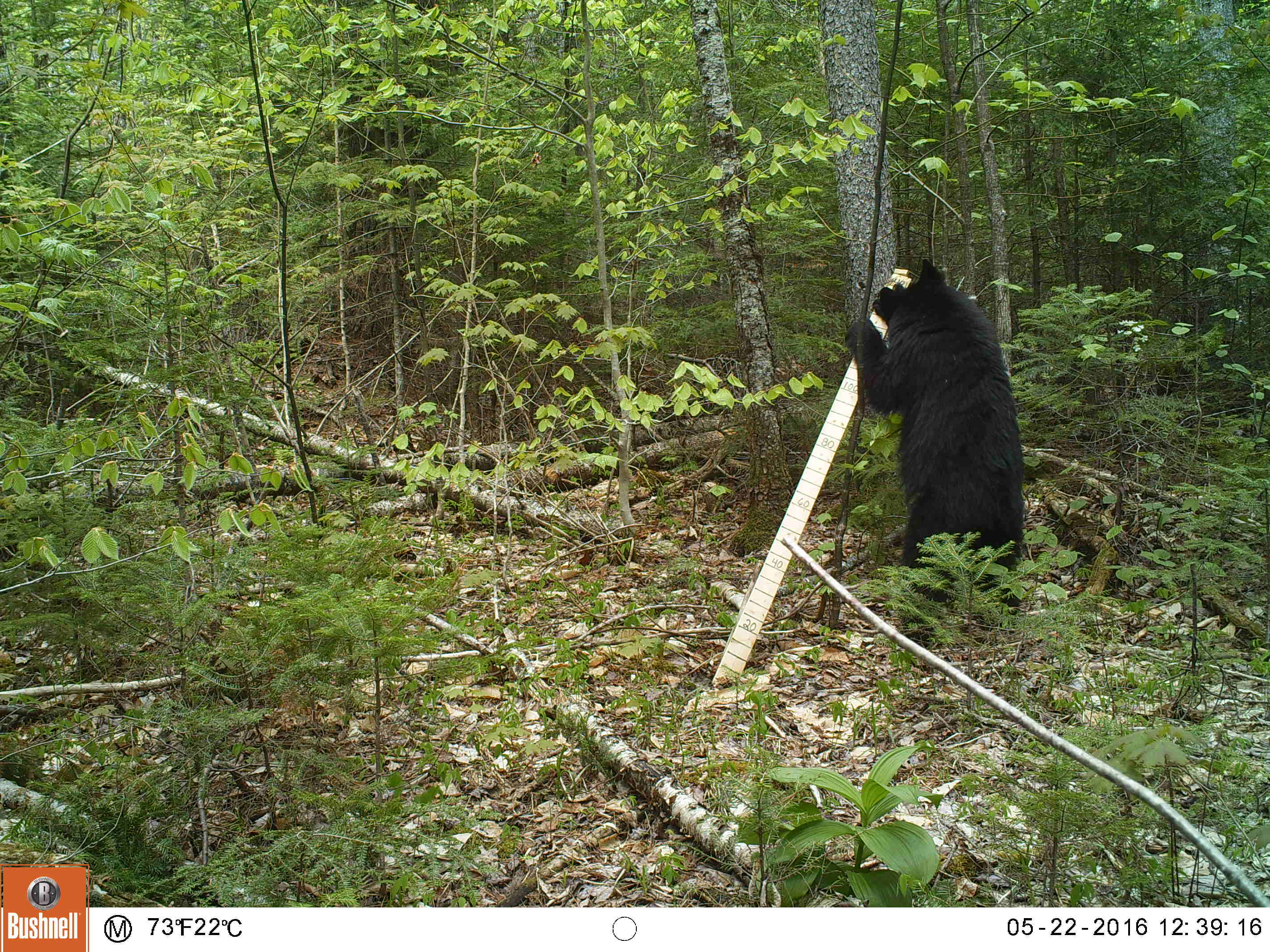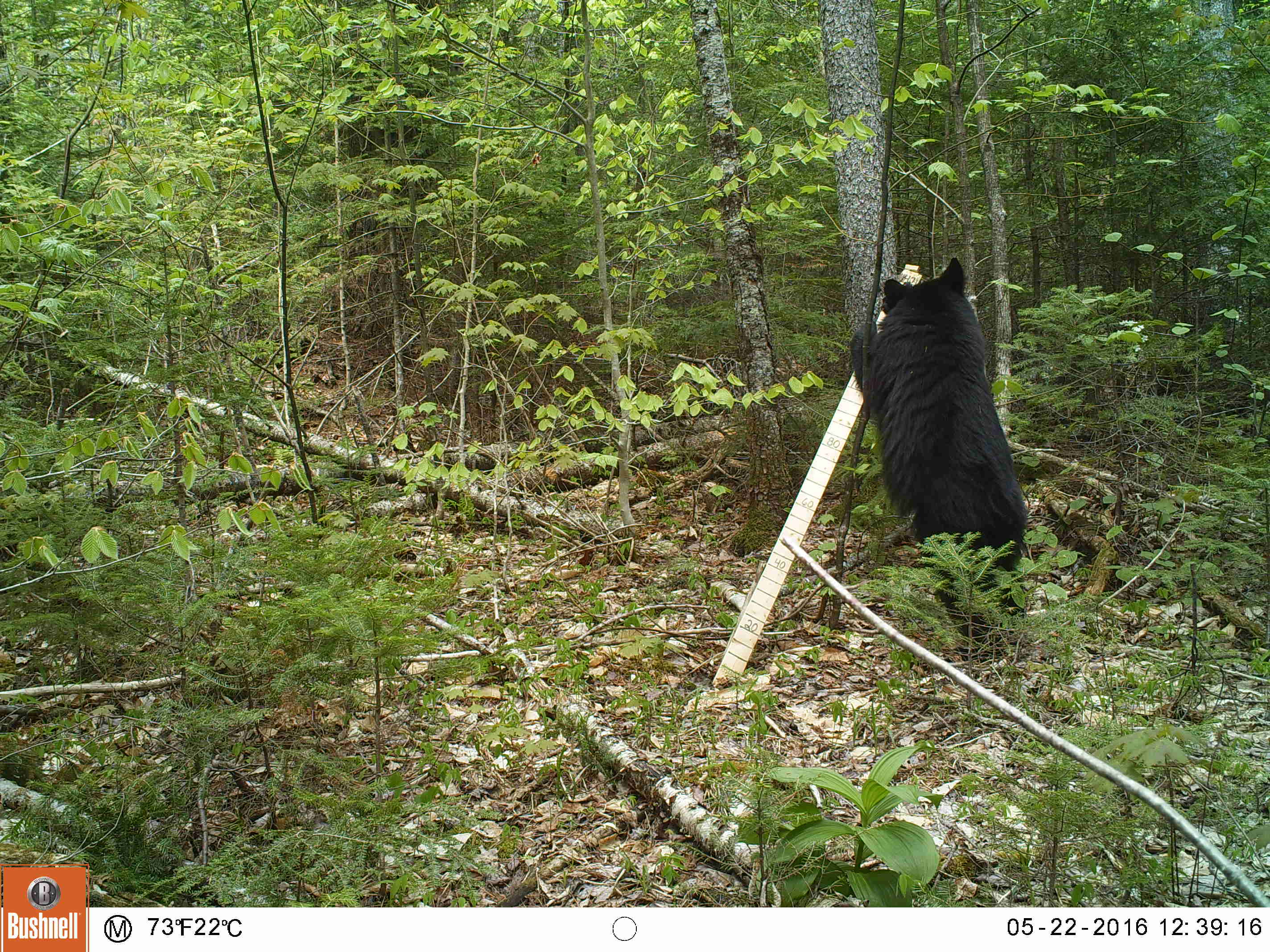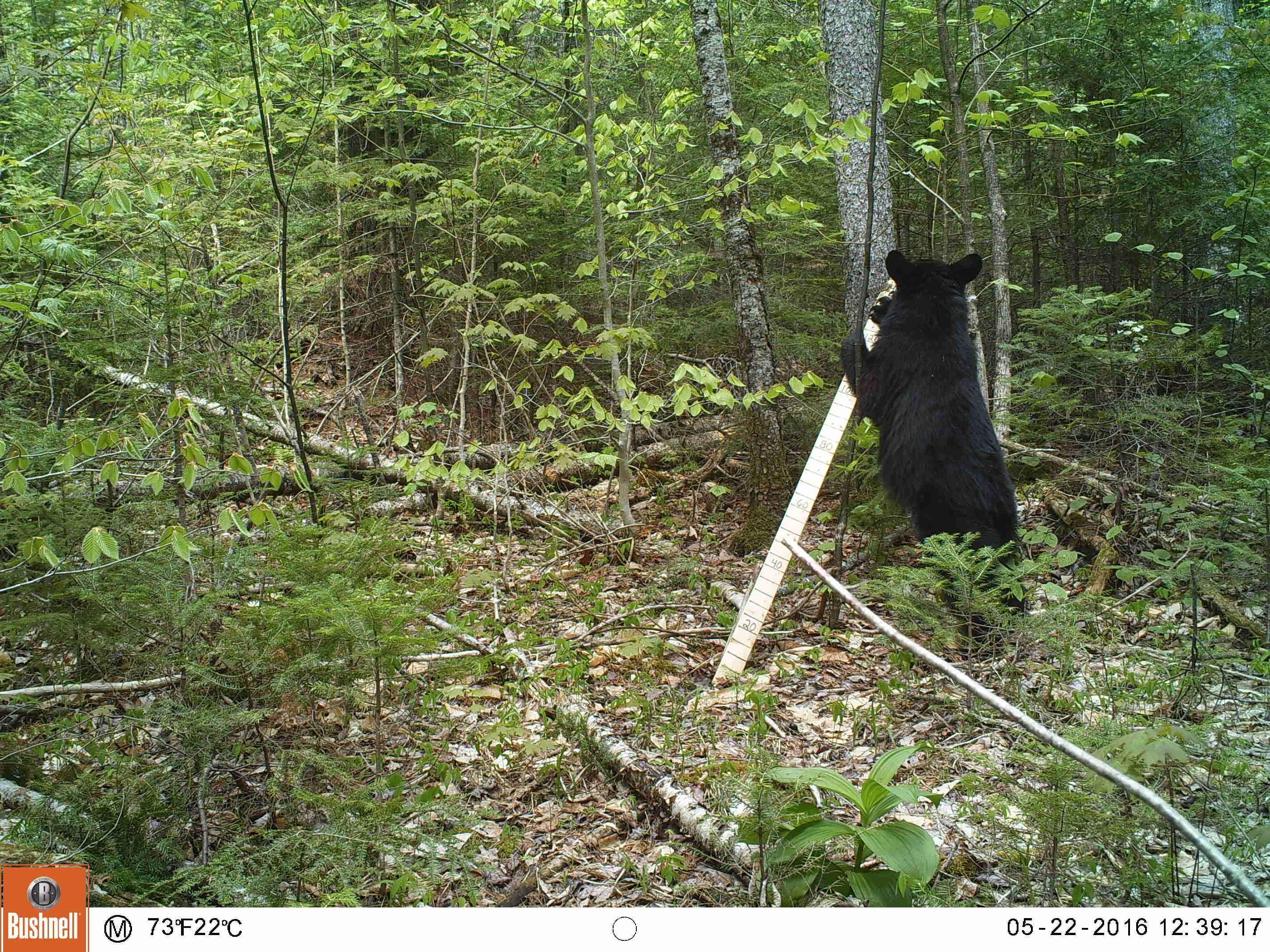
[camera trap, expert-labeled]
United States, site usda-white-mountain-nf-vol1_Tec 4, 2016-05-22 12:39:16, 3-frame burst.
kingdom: Animalia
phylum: Chordata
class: Mammalia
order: Carnivora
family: Ursidae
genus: Ursus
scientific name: Ursus americanus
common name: black bear